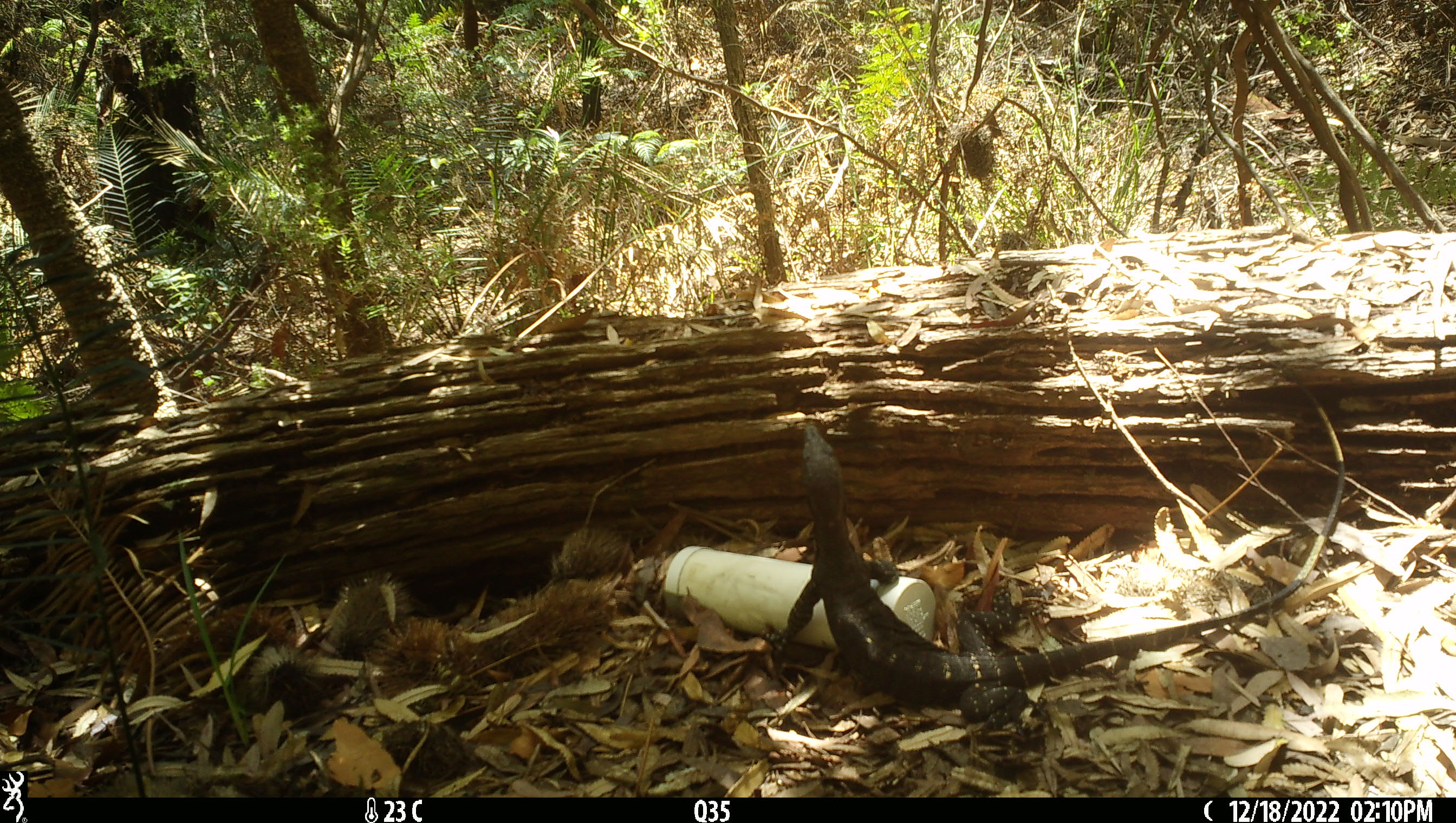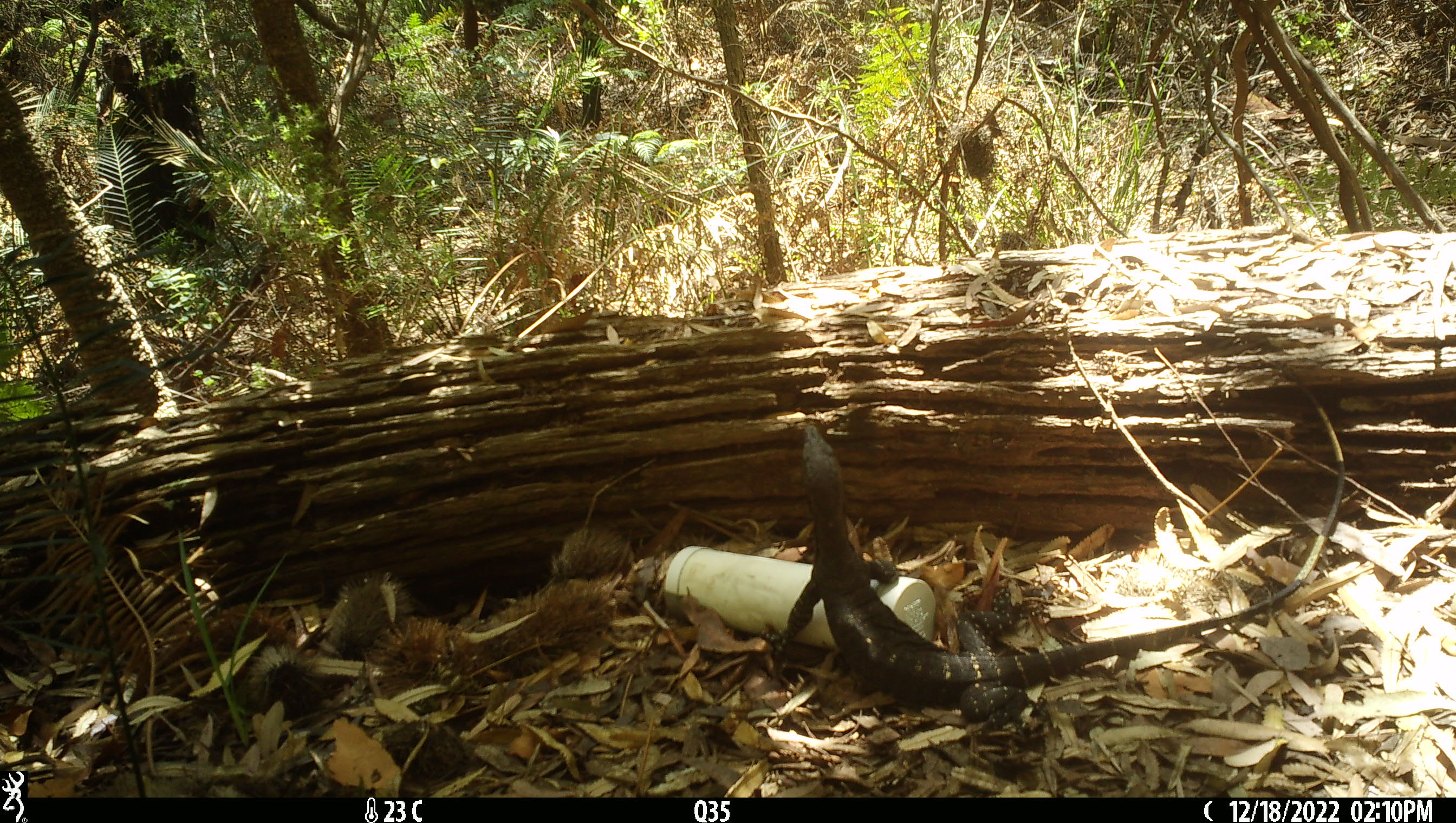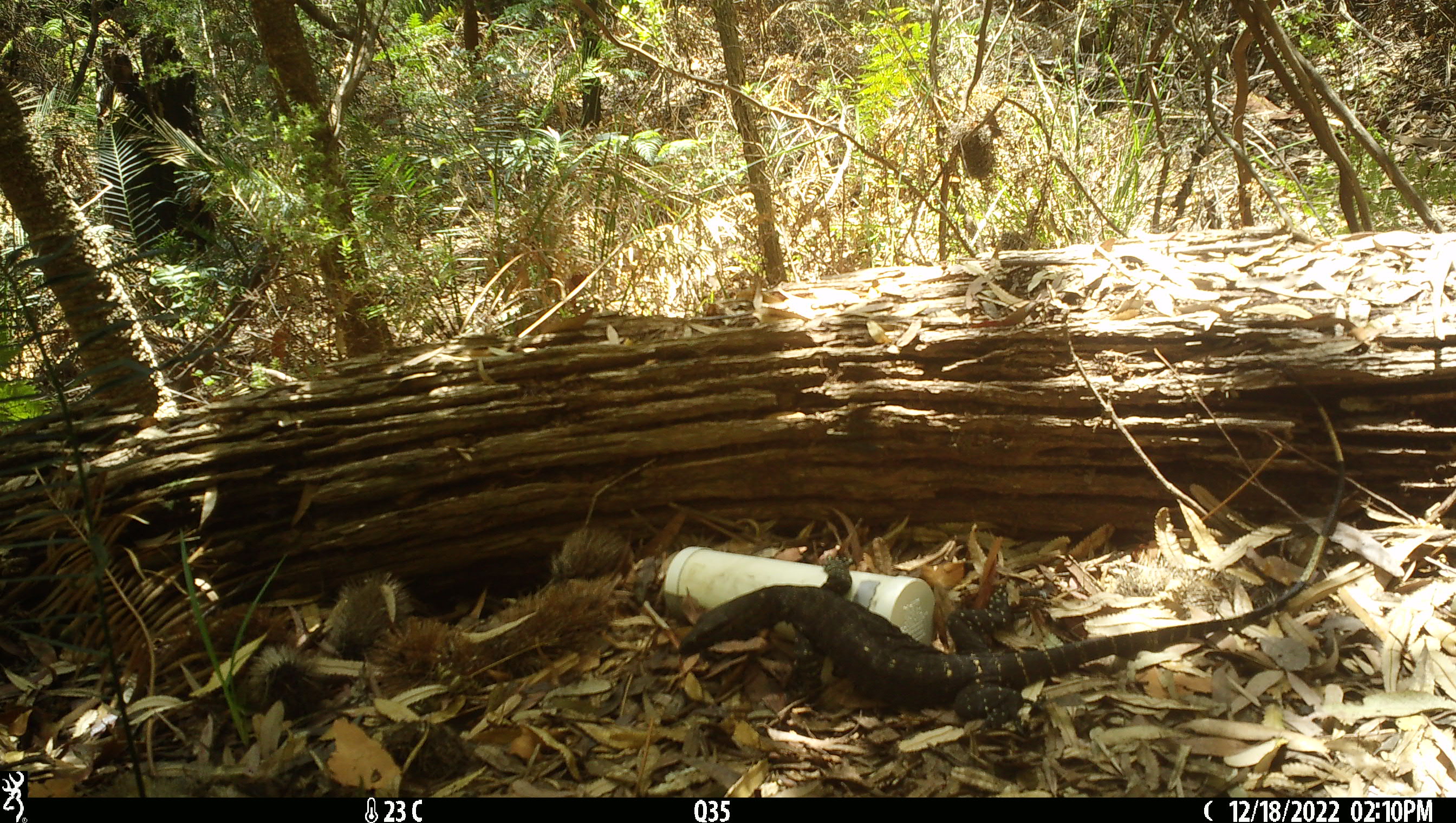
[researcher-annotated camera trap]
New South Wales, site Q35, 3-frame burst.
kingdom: Animalia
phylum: Chordata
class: Reptilia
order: Squamata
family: Varanidae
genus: Varanus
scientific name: Varanus varius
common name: lace monitor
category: goanna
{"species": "goanna (lace monitor) (Varanus varius)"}